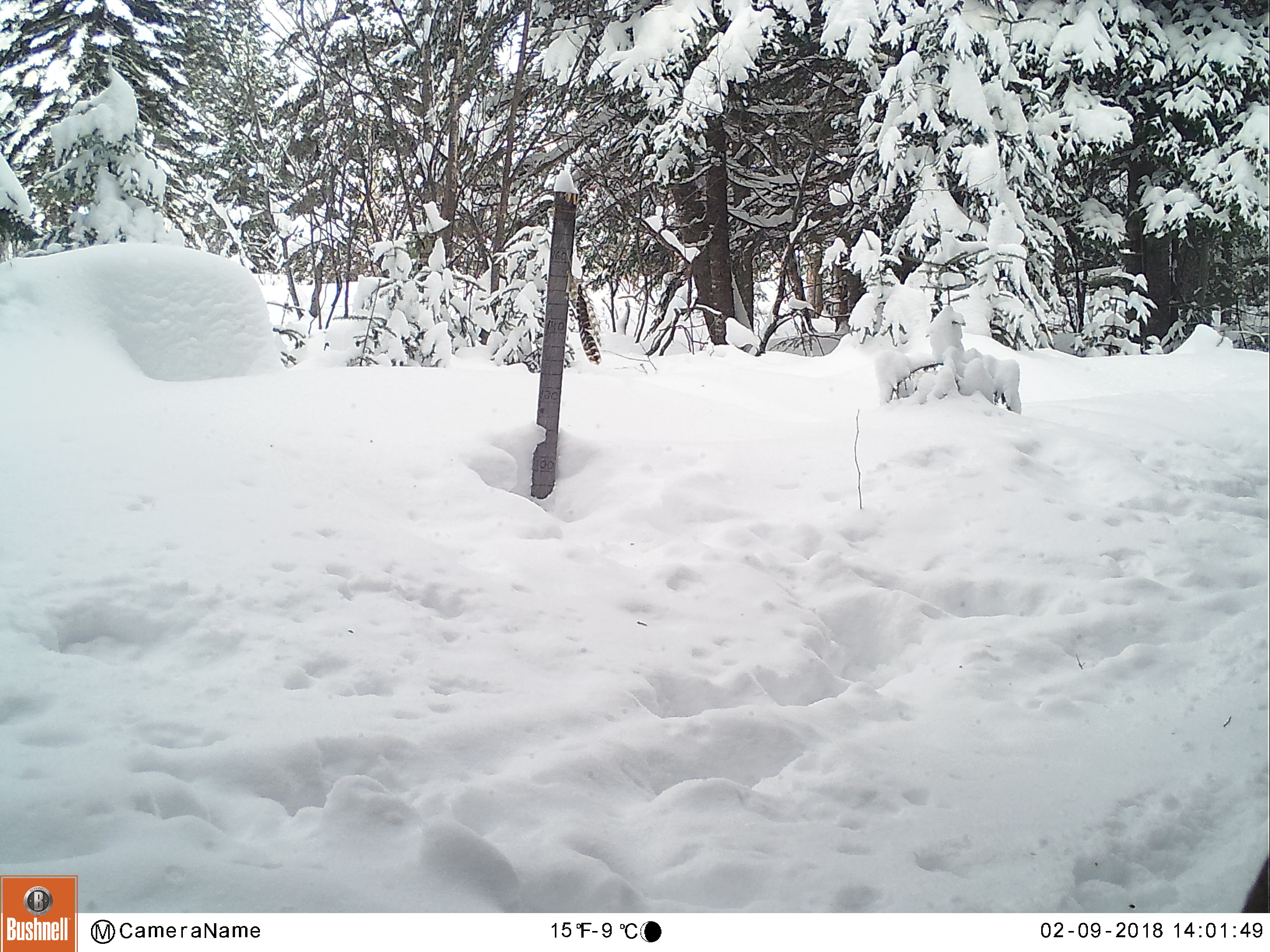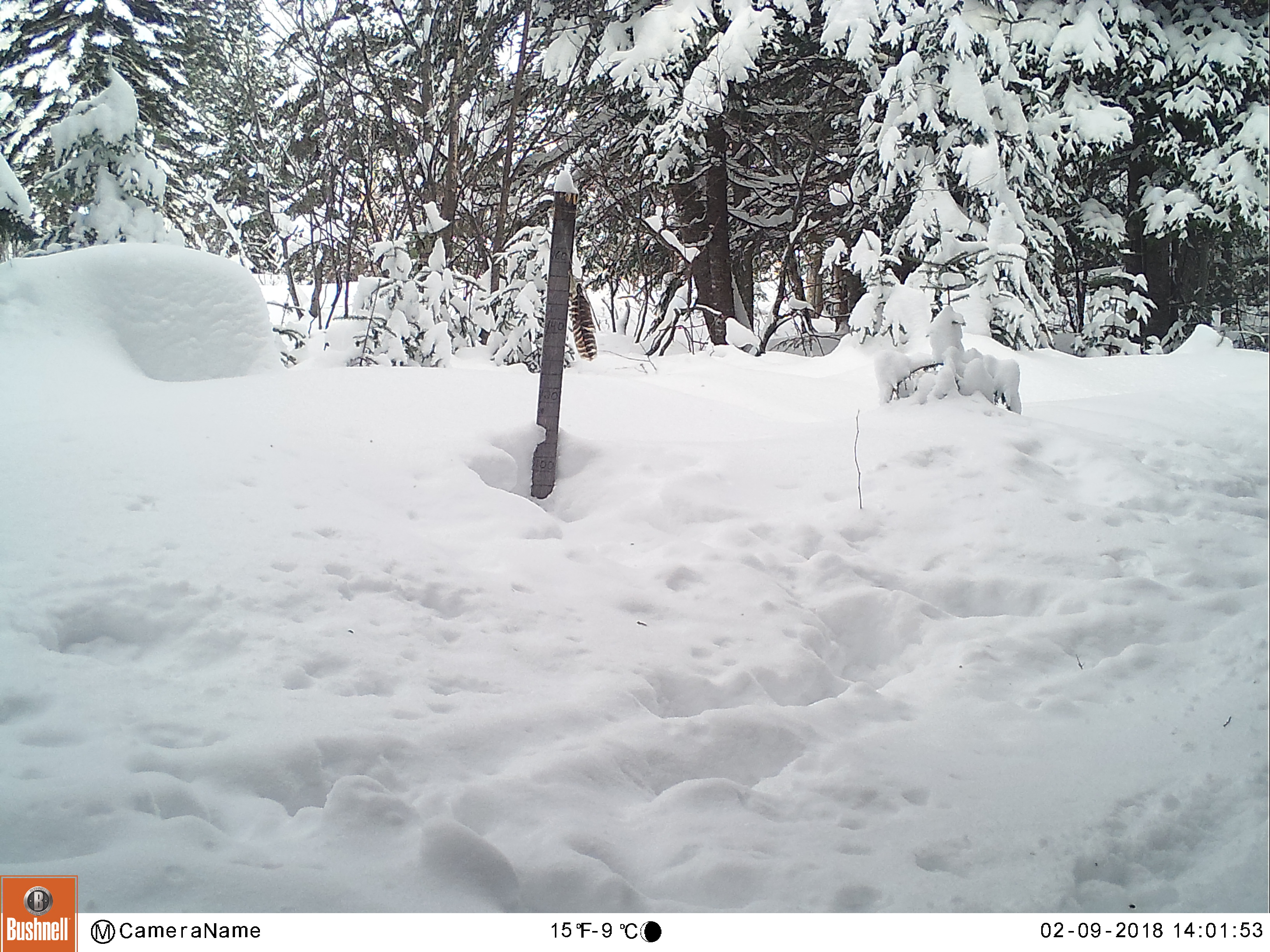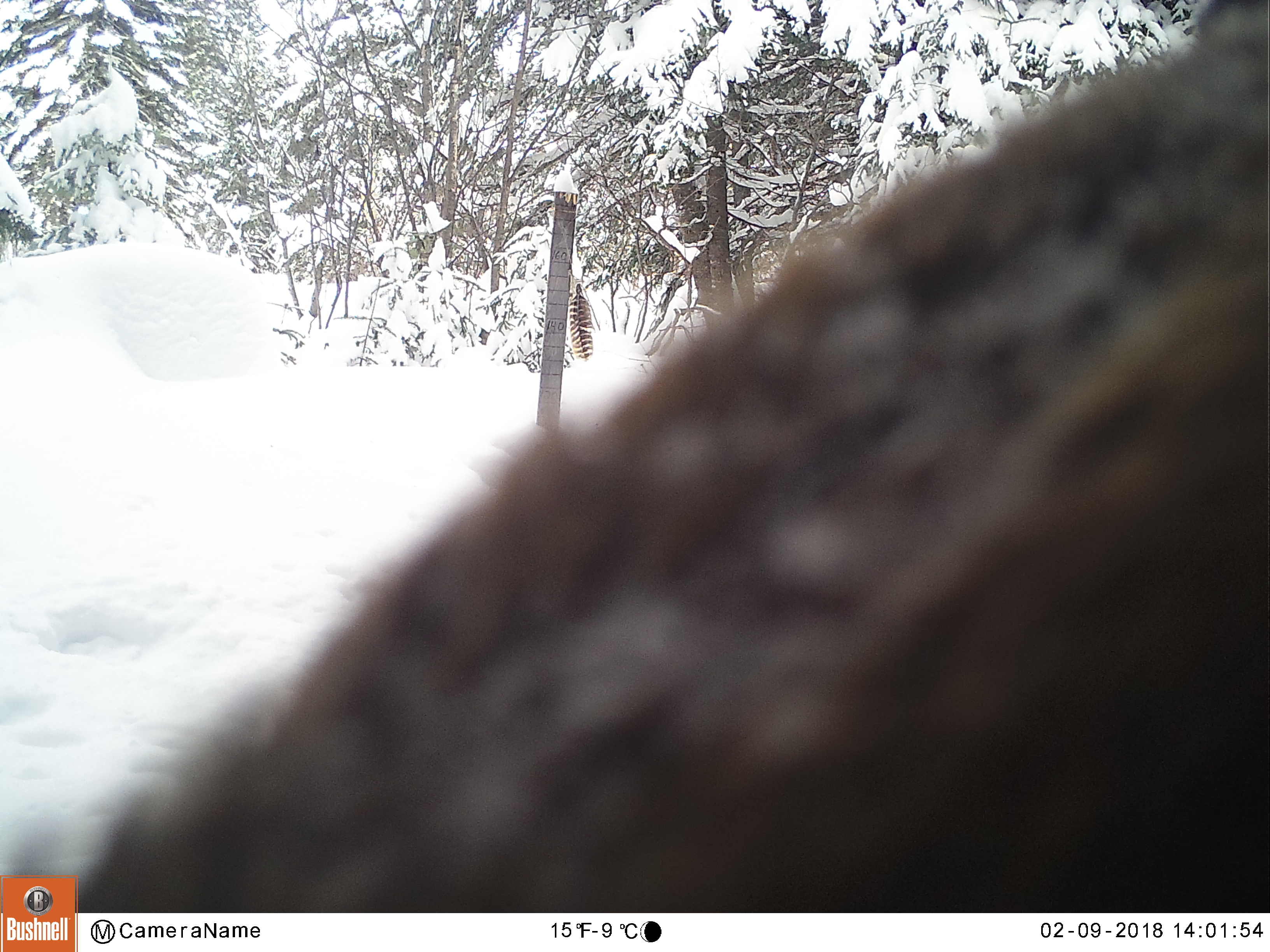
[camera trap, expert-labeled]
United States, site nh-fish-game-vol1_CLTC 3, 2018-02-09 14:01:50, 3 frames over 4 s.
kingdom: Animalia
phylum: Chordata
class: Mammalia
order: Artiodactyla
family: Cervidae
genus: Alces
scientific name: Alces alces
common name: moose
Moose (Alces alces).